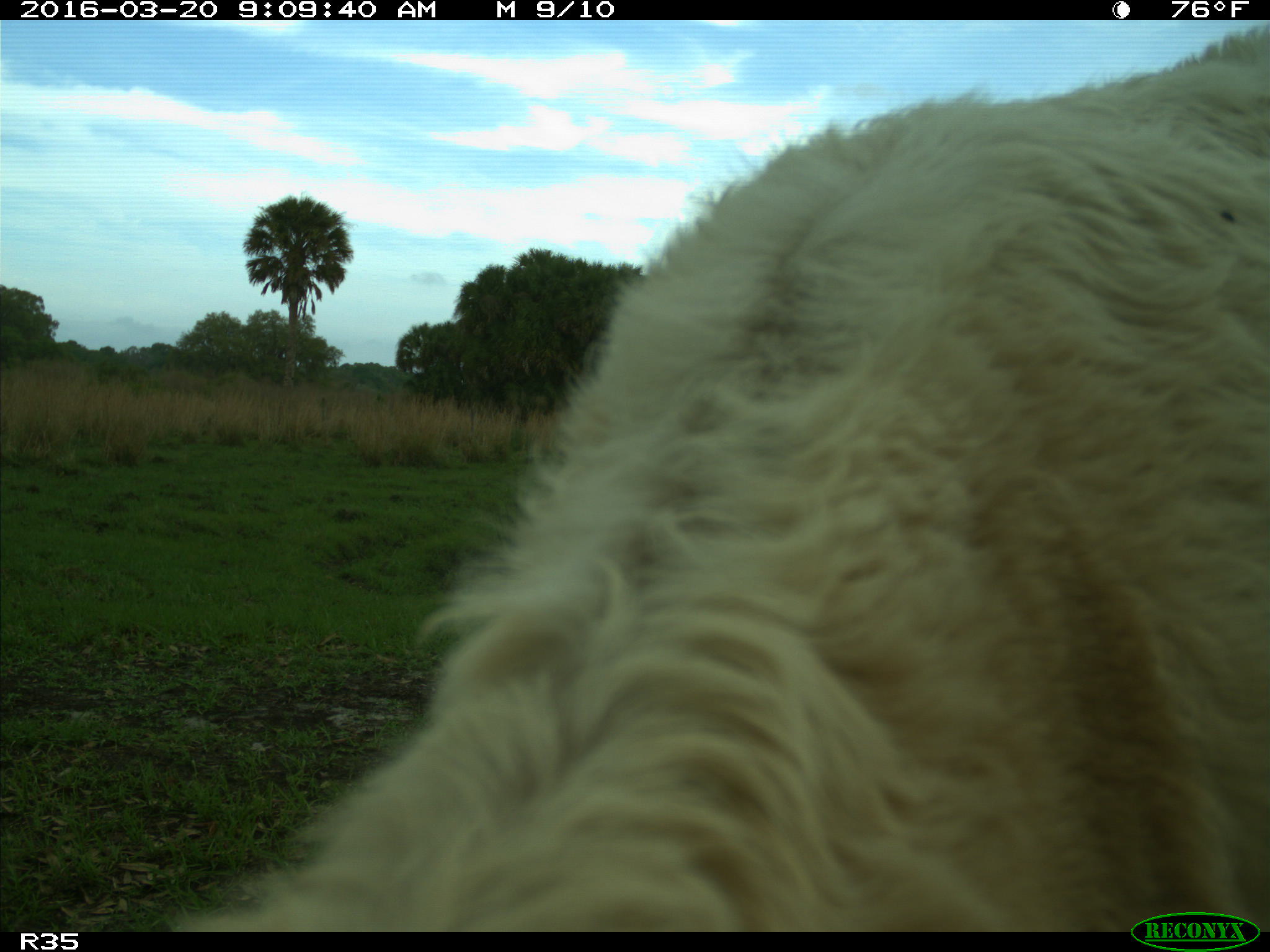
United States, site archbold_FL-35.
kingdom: Animalia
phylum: Chordata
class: Mammalia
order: Artiodactyla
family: Bovidae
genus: Bos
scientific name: Bos taurus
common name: domestic cow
Bos taurus (domestic cow).